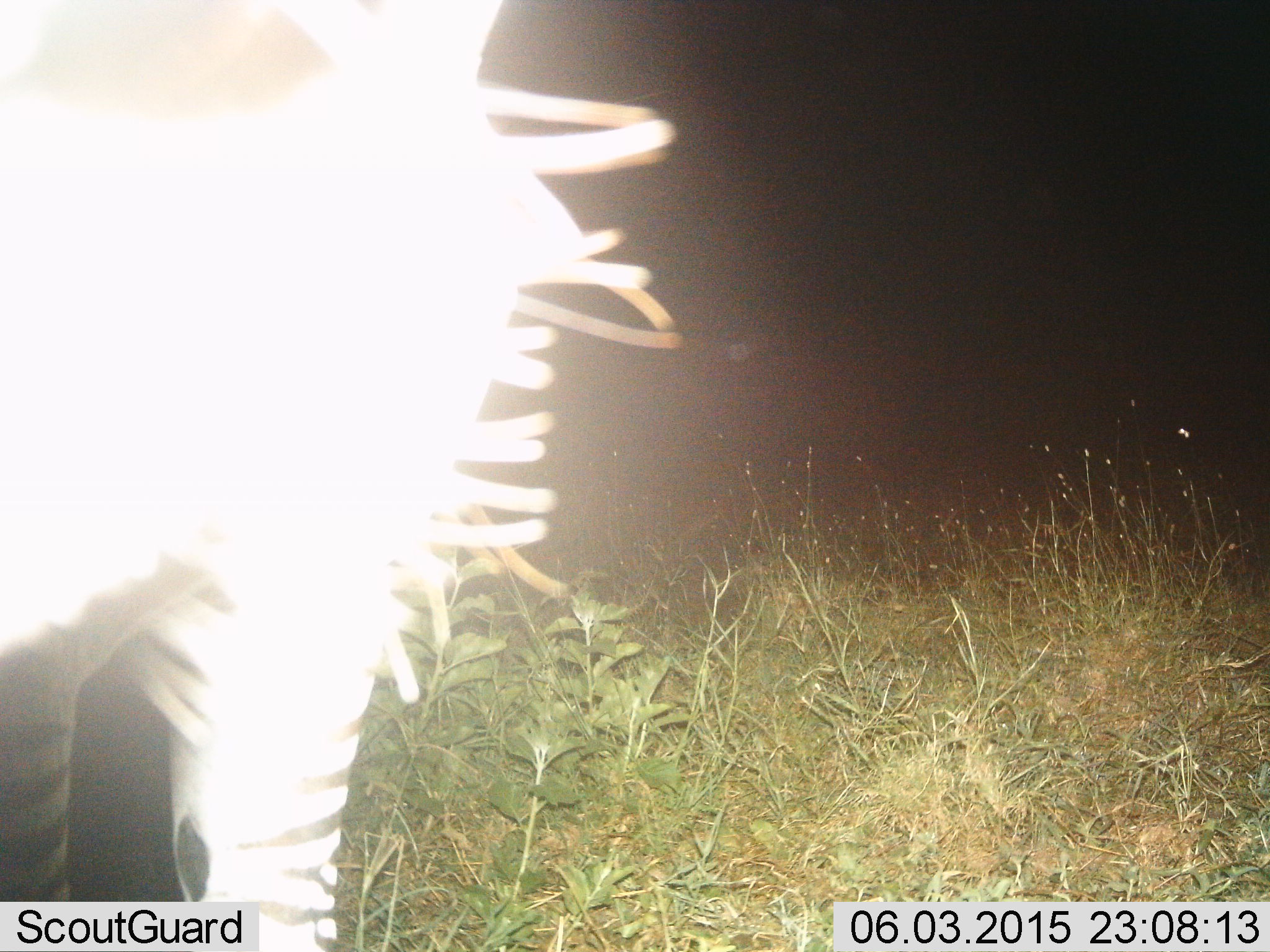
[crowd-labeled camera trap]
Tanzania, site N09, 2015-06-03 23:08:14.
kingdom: Animalia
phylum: Chordata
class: Mammalia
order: Perissodactyla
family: Equidae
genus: Equus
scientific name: Equus quagga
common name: plains zebra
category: zebra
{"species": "zebra (plains zebra) (Equus quagga)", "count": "1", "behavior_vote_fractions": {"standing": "100%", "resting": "0%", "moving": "0%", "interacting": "0%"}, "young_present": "0%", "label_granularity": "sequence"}